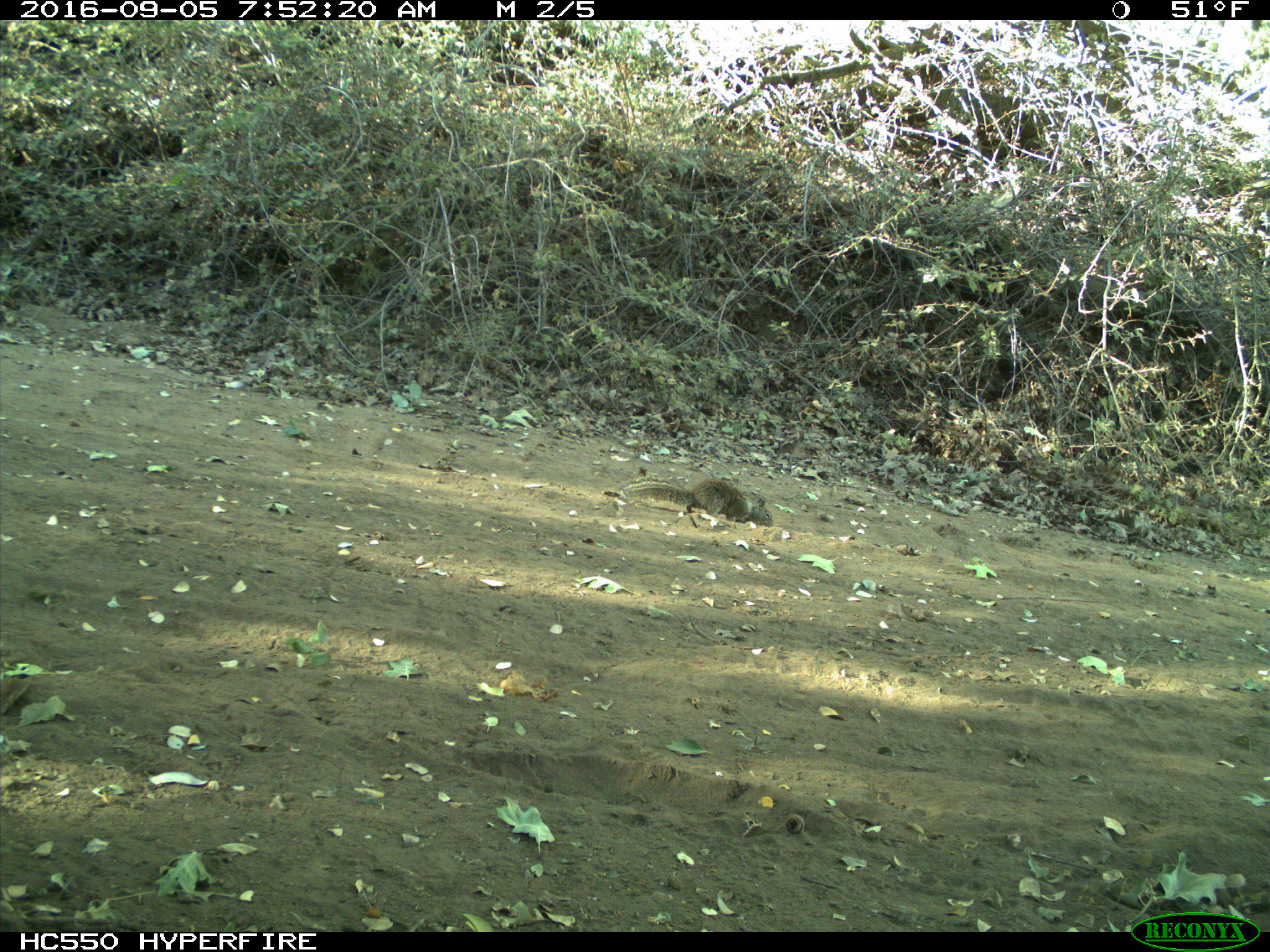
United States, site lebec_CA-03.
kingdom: Animalia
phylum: Chordata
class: Mammalia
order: Rodentia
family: Sciuridae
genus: Otospermophilus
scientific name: Otospermophilus beecheyi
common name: california ground squirrel